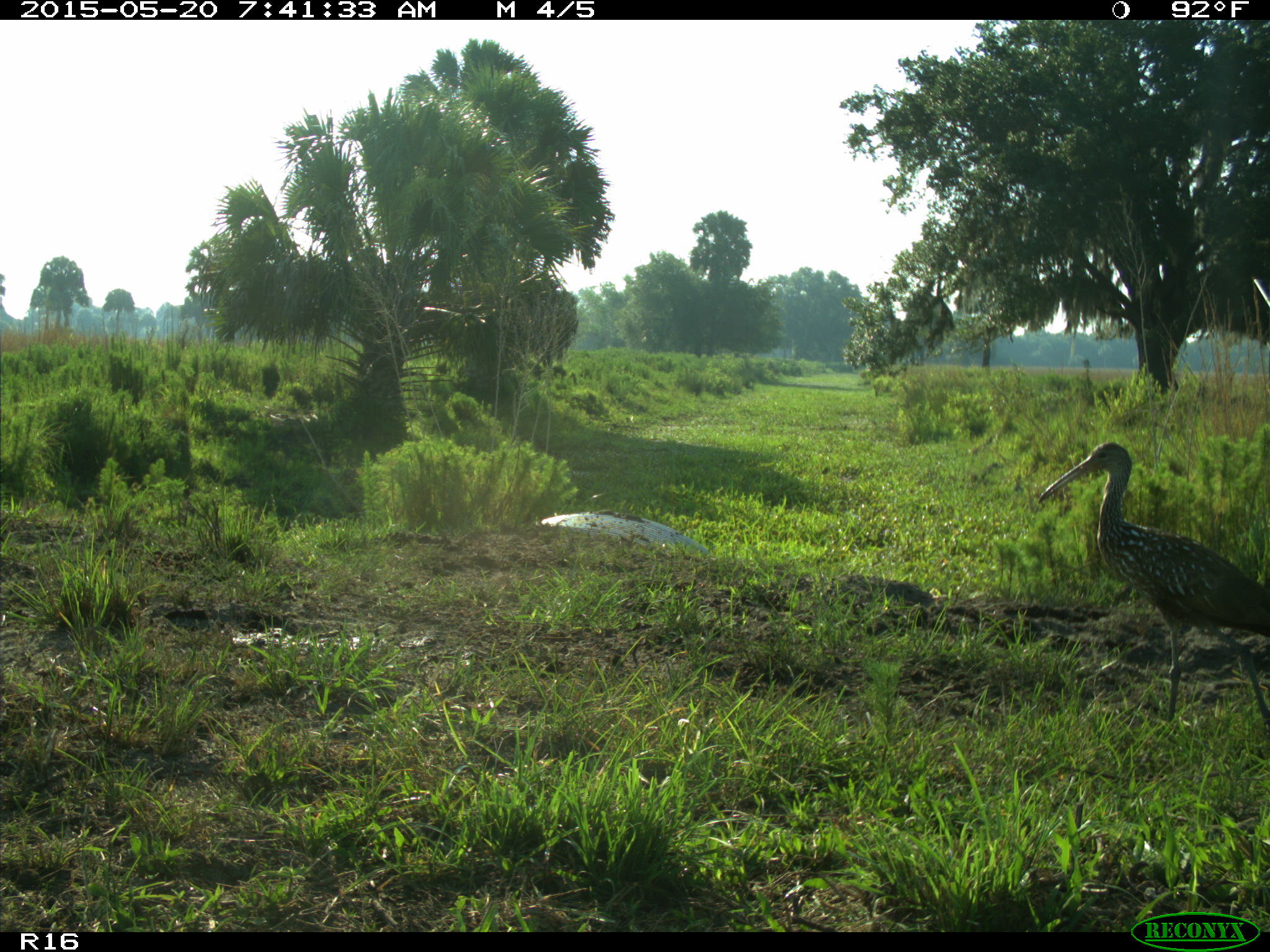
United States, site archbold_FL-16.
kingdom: Animalia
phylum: Chordata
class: Aves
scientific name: Aves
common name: birds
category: unidentified bird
Unidentified bird (birds) (Aves).